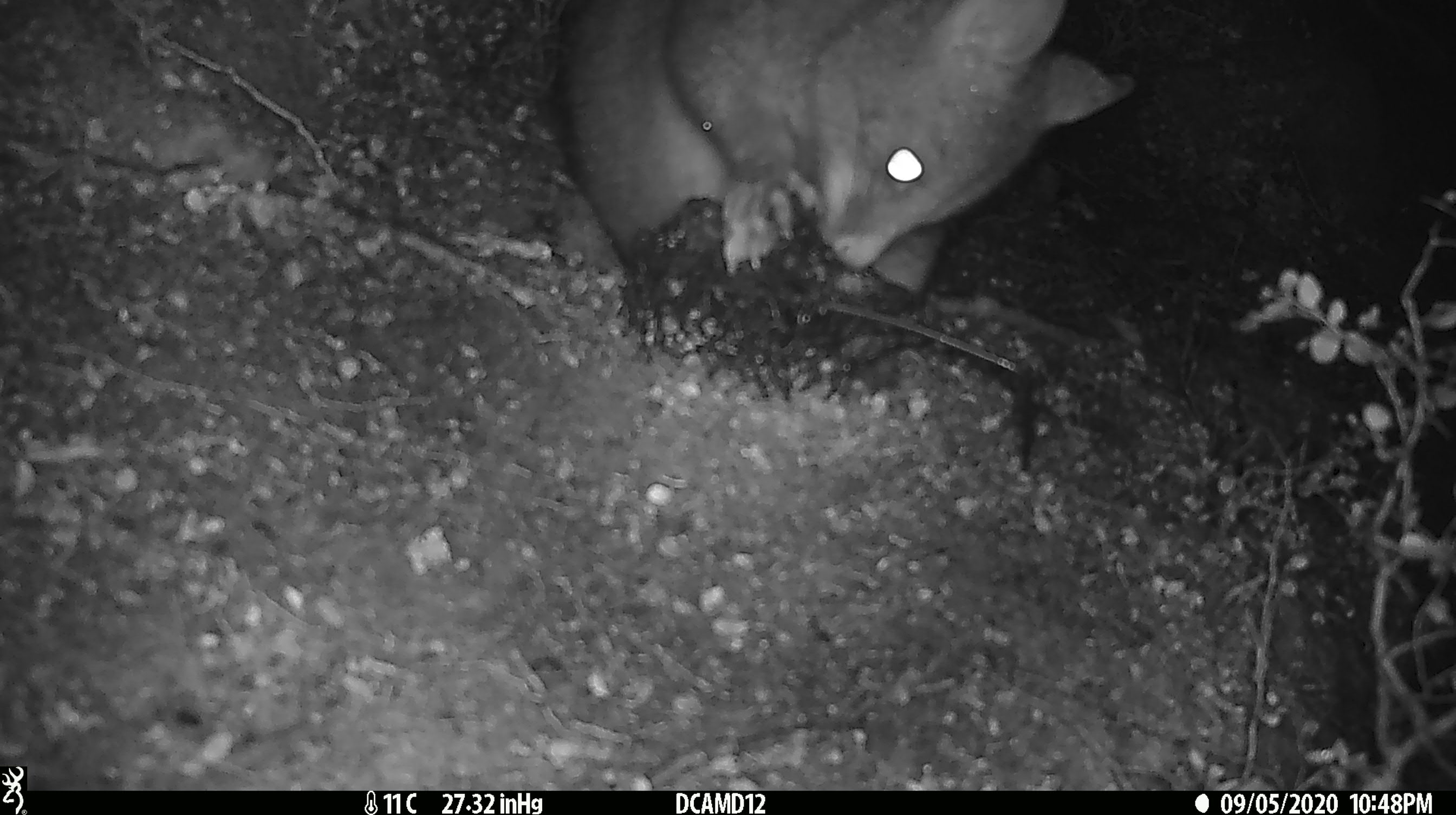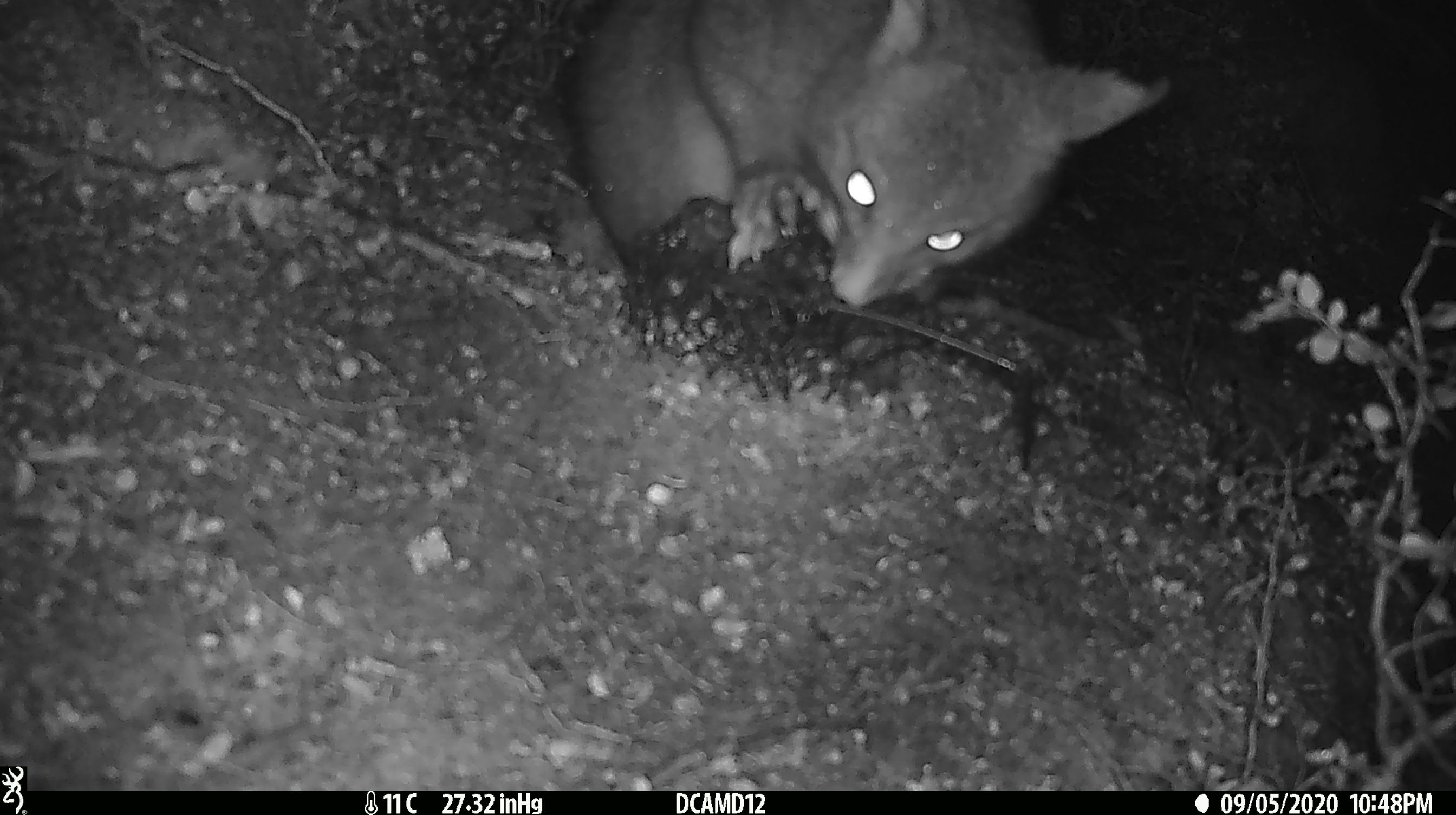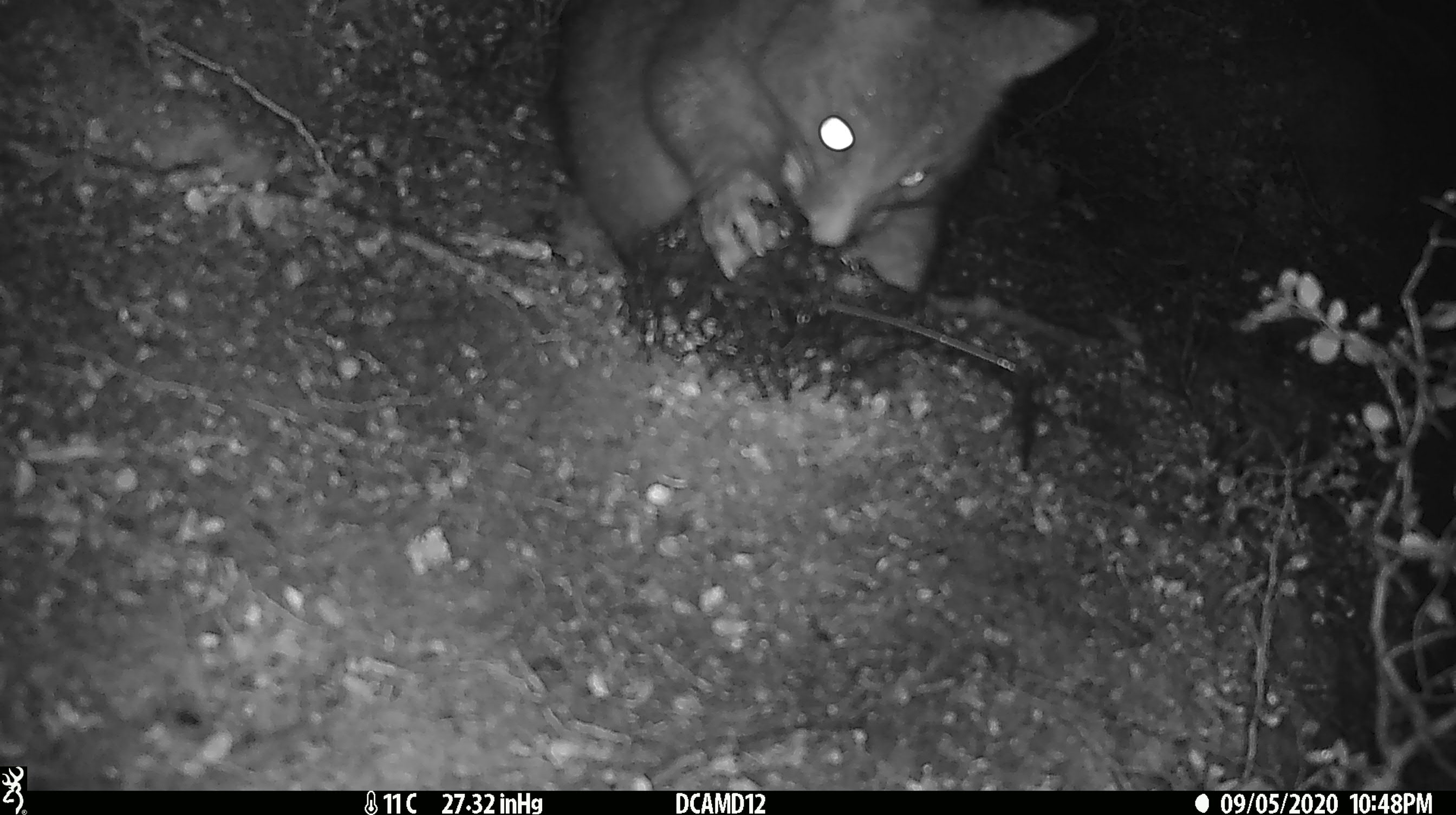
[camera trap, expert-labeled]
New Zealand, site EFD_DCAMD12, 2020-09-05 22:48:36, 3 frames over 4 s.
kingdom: Animalia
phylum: Chordata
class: Mammalia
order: Diprotodontia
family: Phalangeridae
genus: Trichosurus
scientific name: Trichosurus vulpecula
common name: common brushtail possum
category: possum